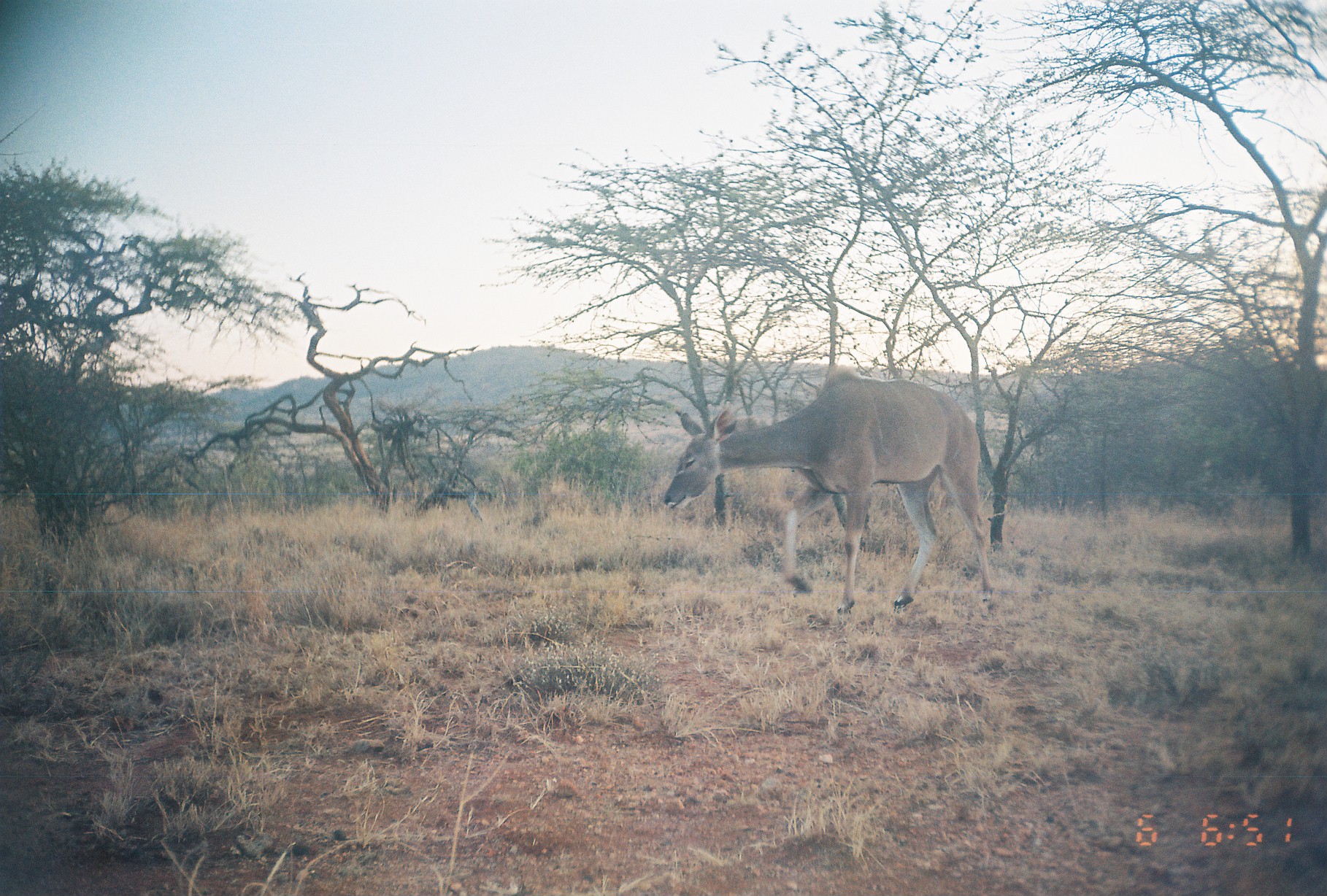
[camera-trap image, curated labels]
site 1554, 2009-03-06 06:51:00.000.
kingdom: Animalia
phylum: Chordata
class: Mammalia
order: Artiodactyla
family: Bovidae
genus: Tragelaphus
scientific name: Tragelaphus strepsiceros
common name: greater kudu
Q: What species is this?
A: Tragelaphus strepsiceros (greater kudu).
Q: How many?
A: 1.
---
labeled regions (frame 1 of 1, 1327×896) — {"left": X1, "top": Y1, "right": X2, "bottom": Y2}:
tragelaphus strepsiceros: {"left": 662, "top": 364, "right": 996, "bottom": 616}